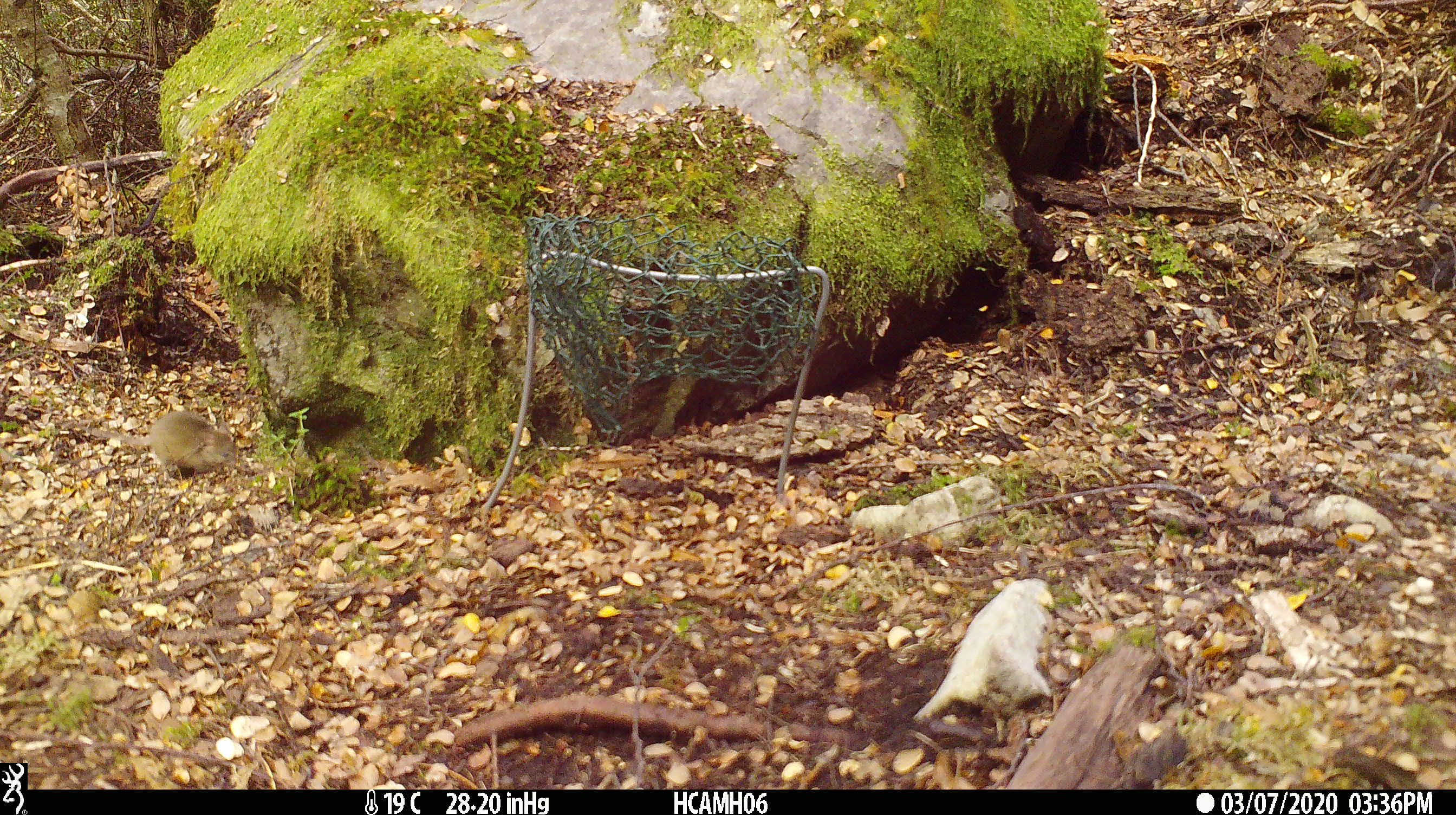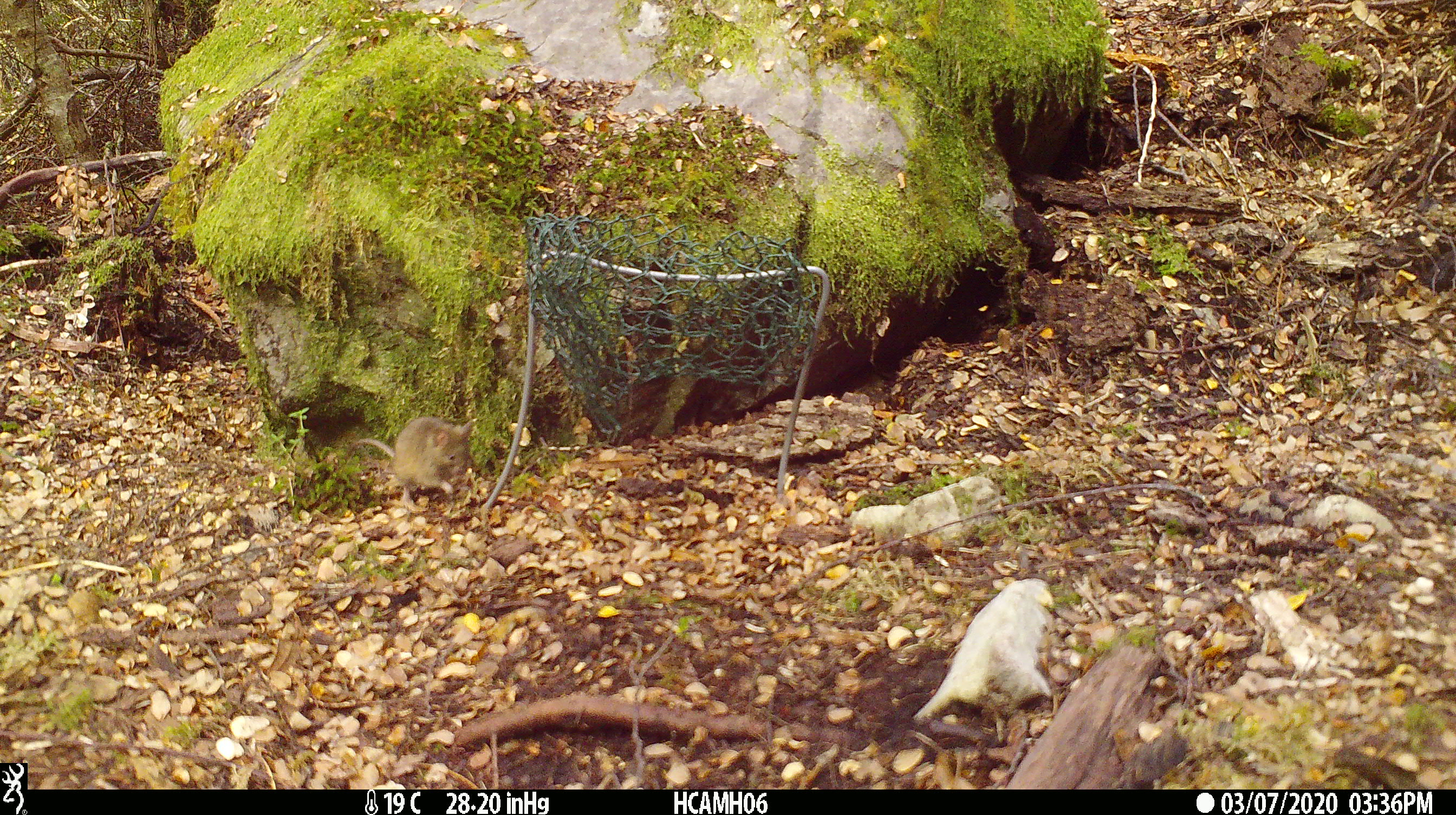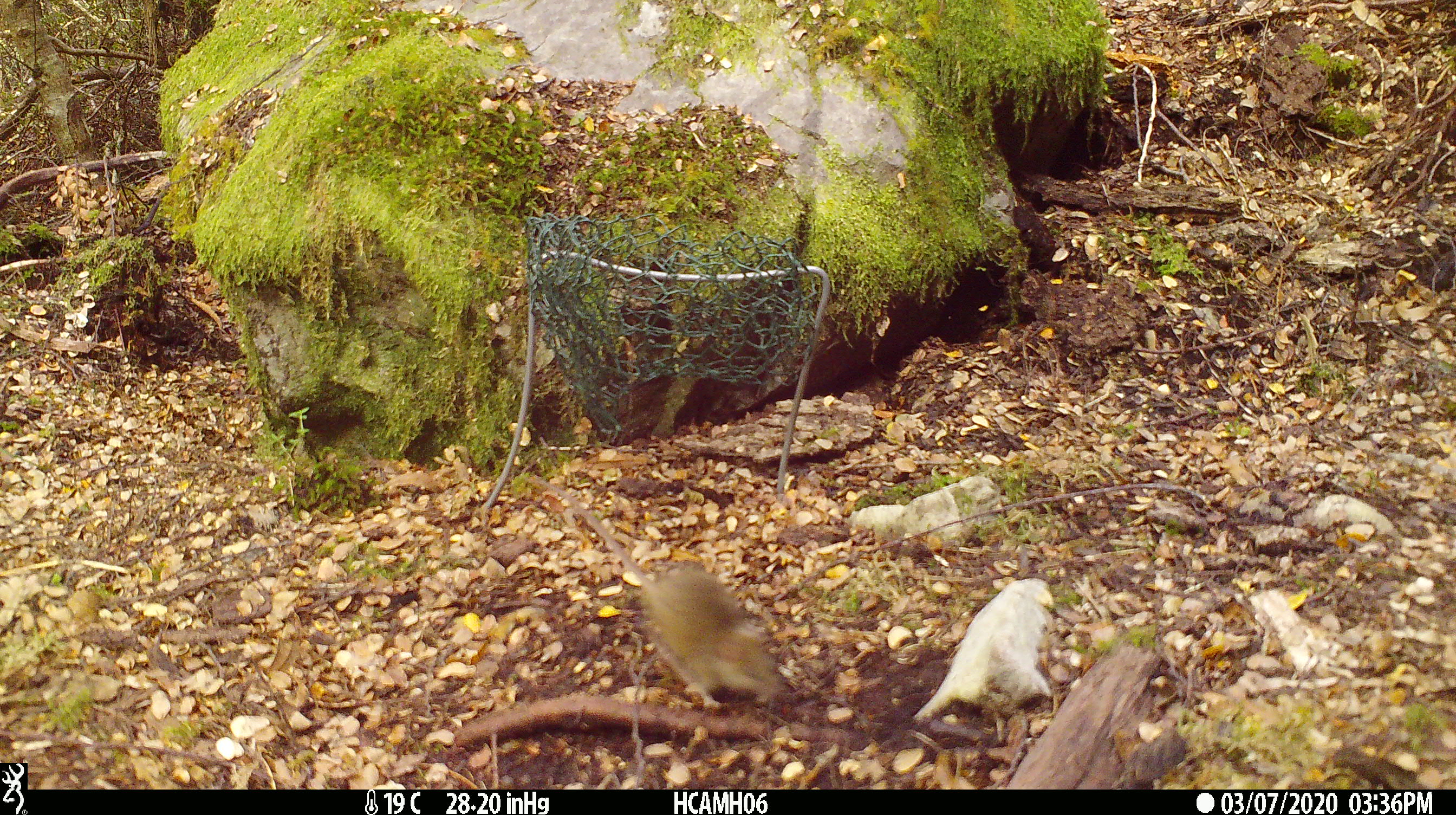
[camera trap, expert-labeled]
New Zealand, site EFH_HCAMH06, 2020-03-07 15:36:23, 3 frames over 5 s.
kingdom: Animalia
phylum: Chordata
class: Mammalia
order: Rodentia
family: Muridae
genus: Mus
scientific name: Mus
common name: mouse